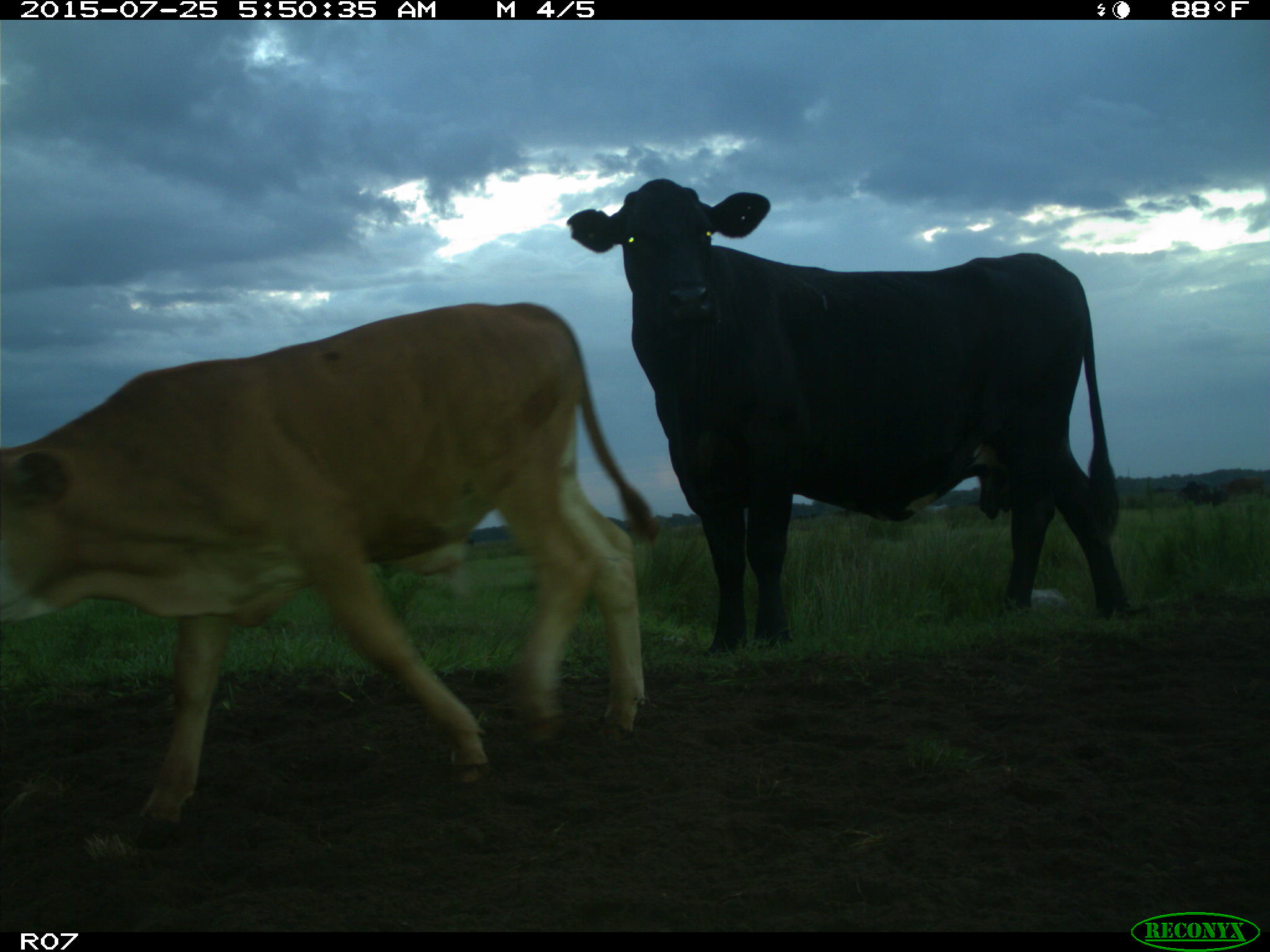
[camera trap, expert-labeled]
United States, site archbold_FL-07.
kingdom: Animalia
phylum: Chordata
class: Mammalia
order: Artiodactyla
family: Bovidae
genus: Bos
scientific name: Bos taurus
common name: domestic cow